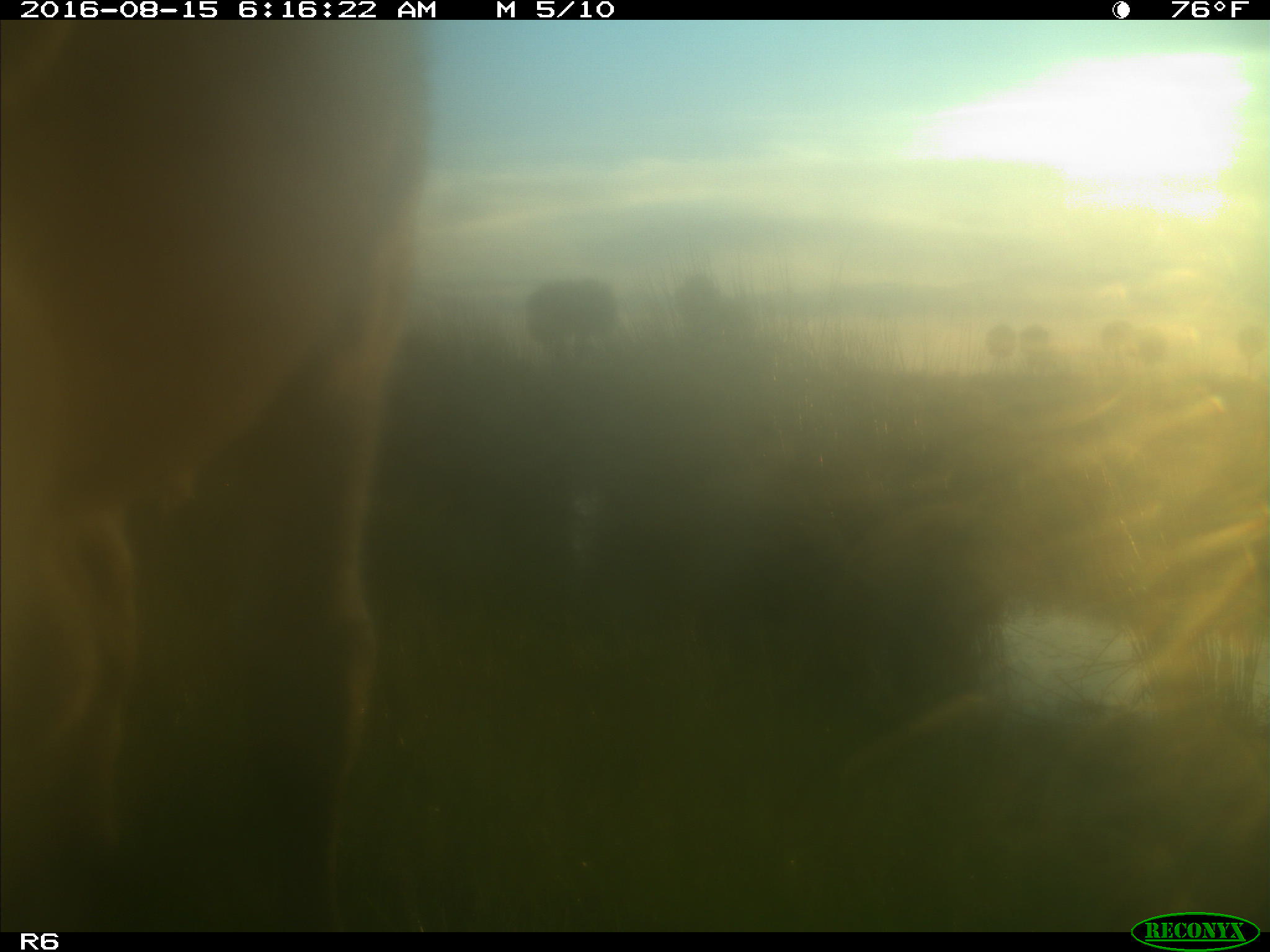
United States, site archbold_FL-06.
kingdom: Animalia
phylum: Chordata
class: Mammalia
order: Artiodactyla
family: Bovidae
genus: Bos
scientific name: Bos taurus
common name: domestic cow